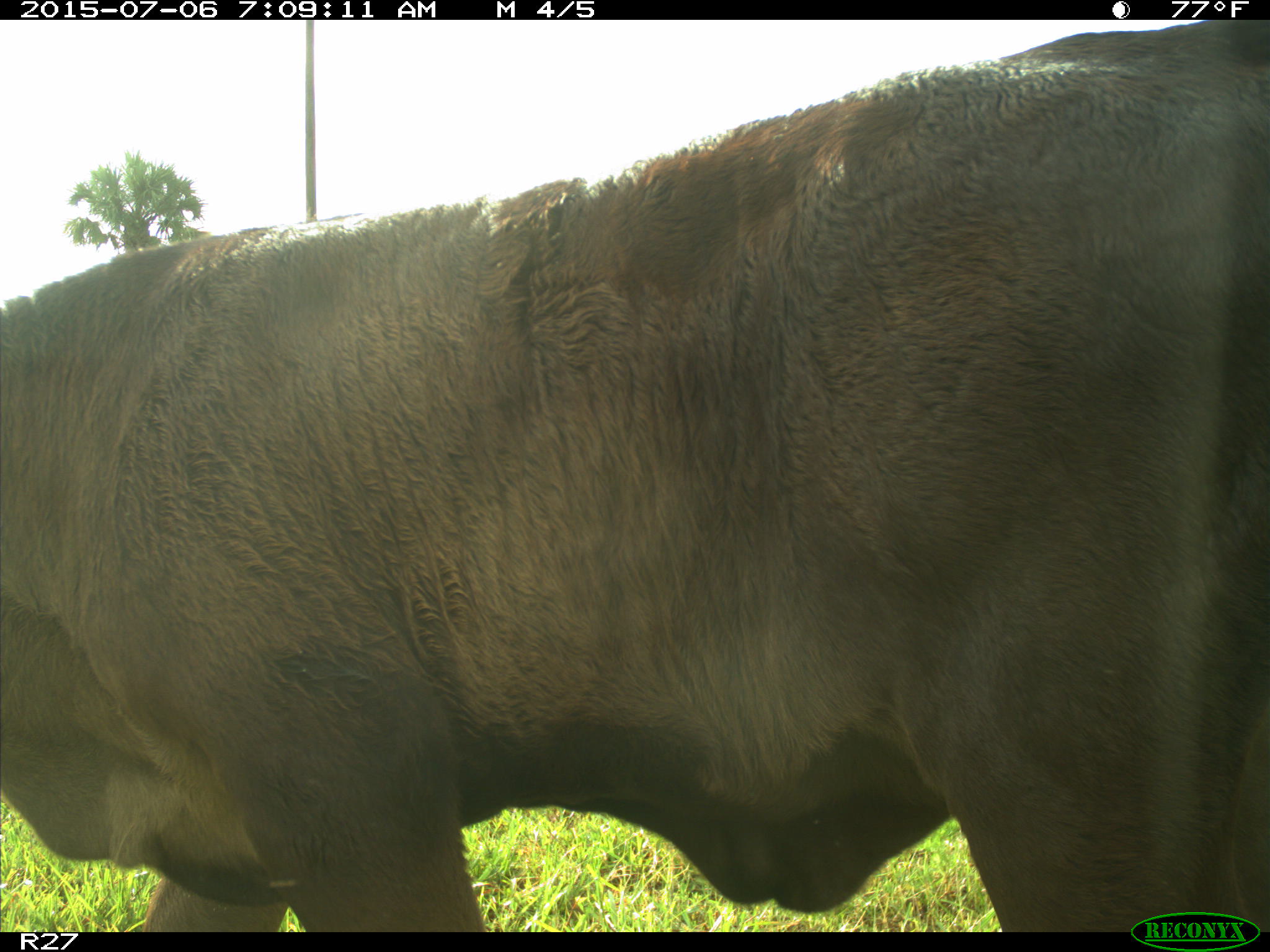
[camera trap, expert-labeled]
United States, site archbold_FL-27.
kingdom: Animalia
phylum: Chordata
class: Mammalia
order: Artiodactyla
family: Bovidae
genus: Bos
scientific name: Bos taurus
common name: domestic cow